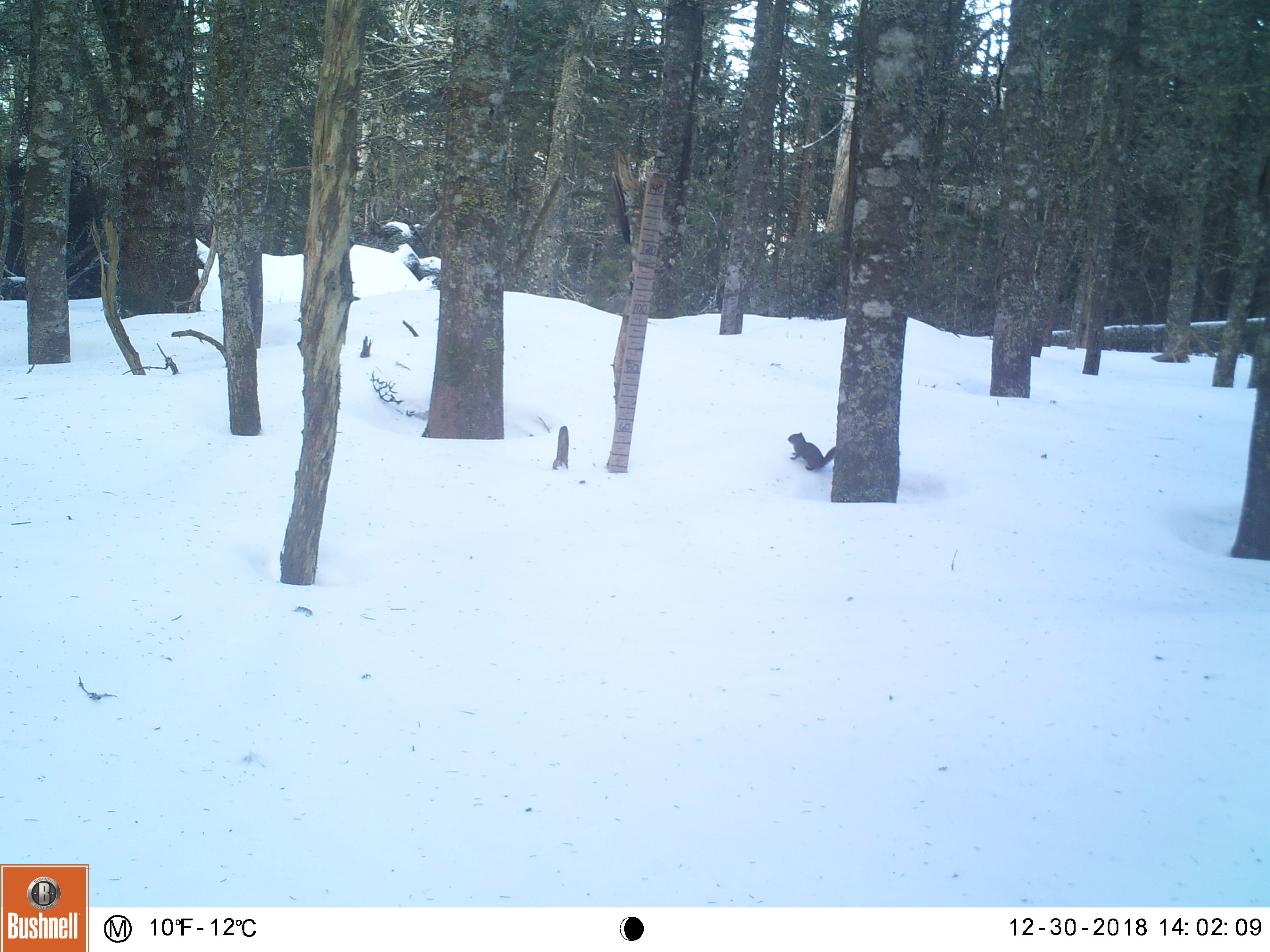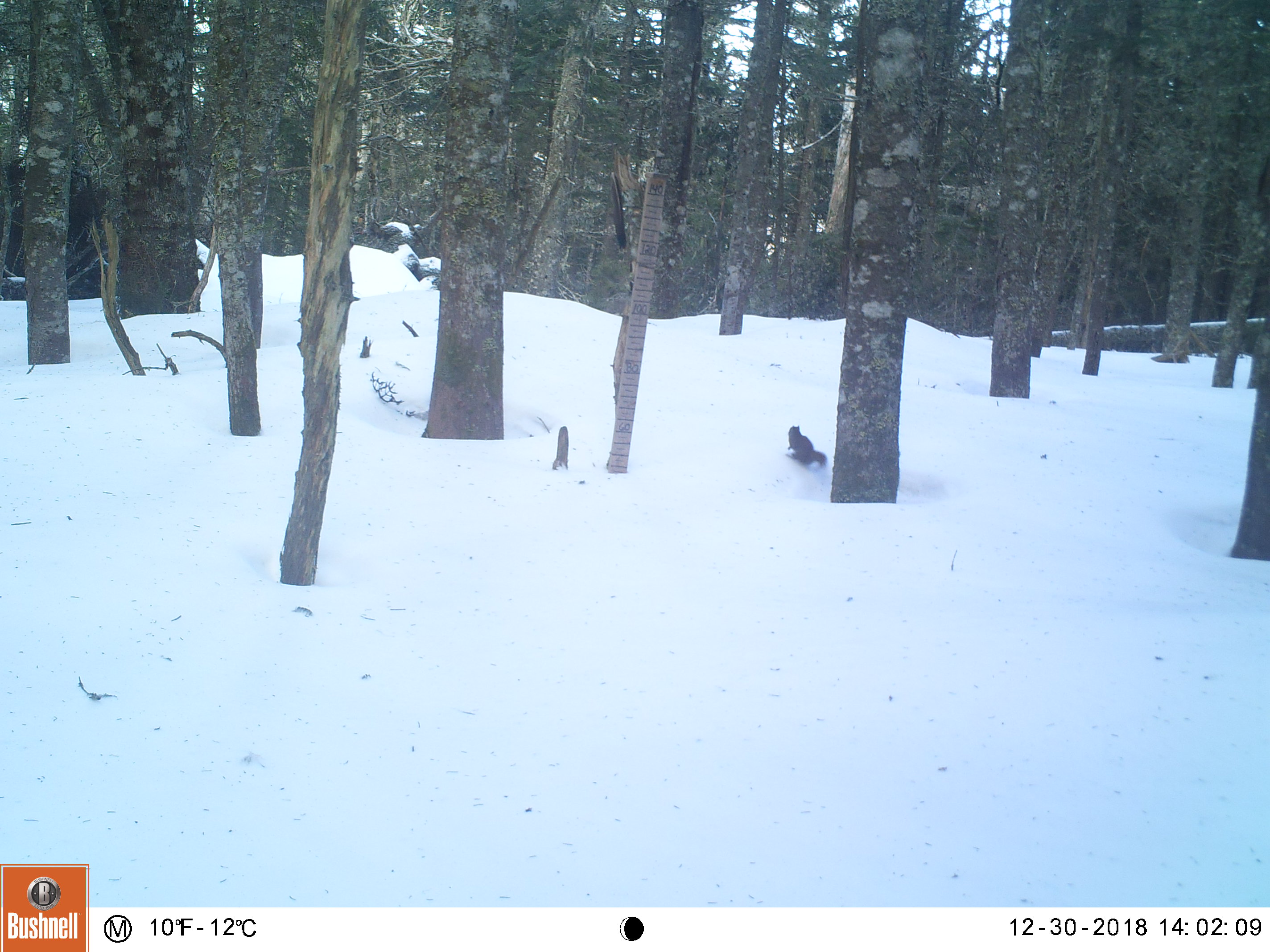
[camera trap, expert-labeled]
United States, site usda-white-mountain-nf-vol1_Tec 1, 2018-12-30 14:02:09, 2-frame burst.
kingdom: Animalia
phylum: Chordata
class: Mammalia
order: Rodentia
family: Sciuridae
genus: Tamiasciurus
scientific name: Tamiasciurus hudsonicus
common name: red squirrel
Red squirrel (Tamiasciurus hudsonicus).